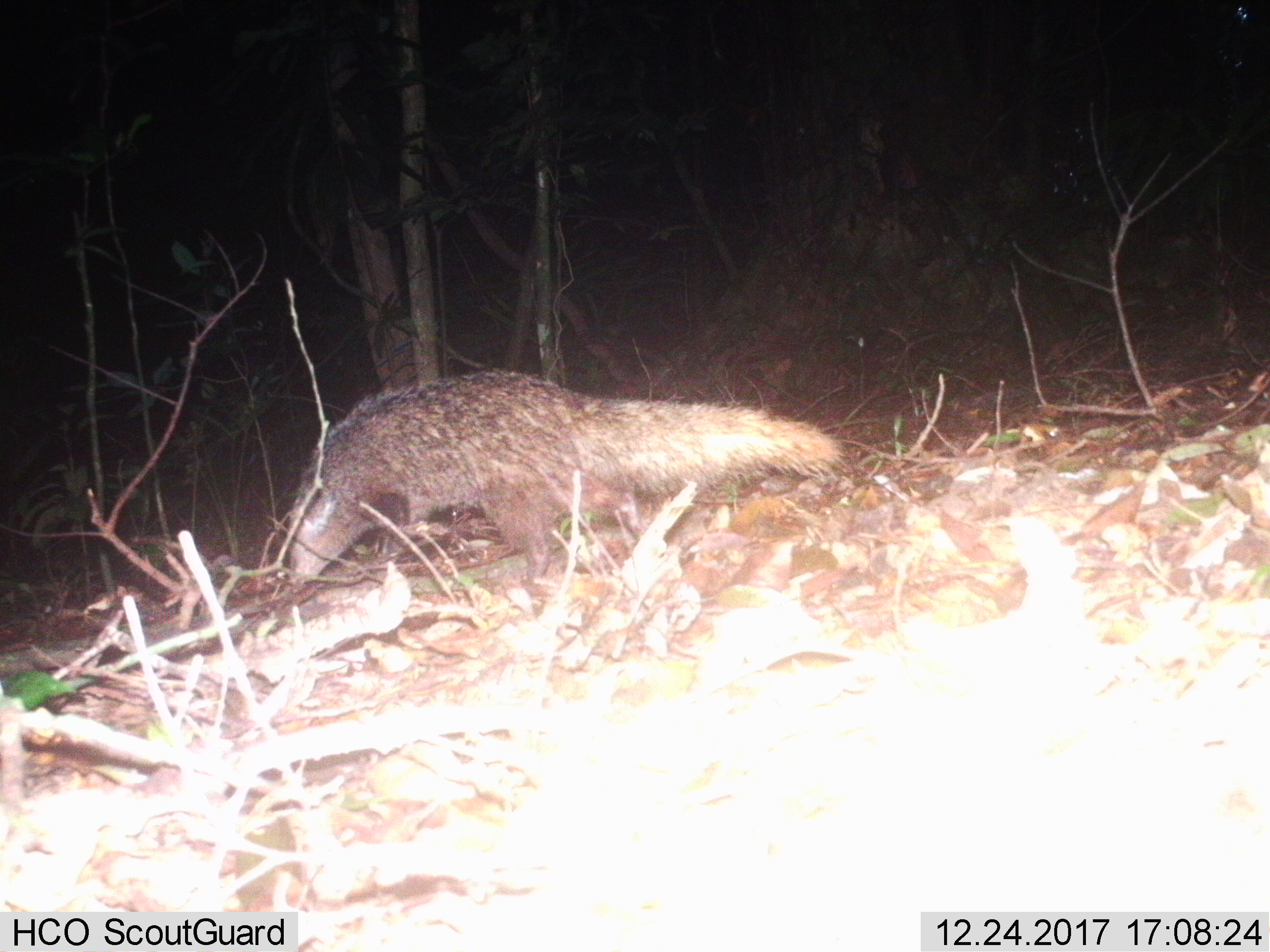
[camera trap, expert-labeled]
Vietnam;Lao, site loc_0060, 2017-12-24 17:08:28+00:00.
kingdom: Animalia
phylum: Chordata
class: Mammalia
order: Carnivora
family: Herpestidae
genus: Urva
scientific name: Urva urva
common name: crab-eating mongoose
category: crab eating mongoose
Crab eating mongoose (crab-eating mongoose) (Urva urva). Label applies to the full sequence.